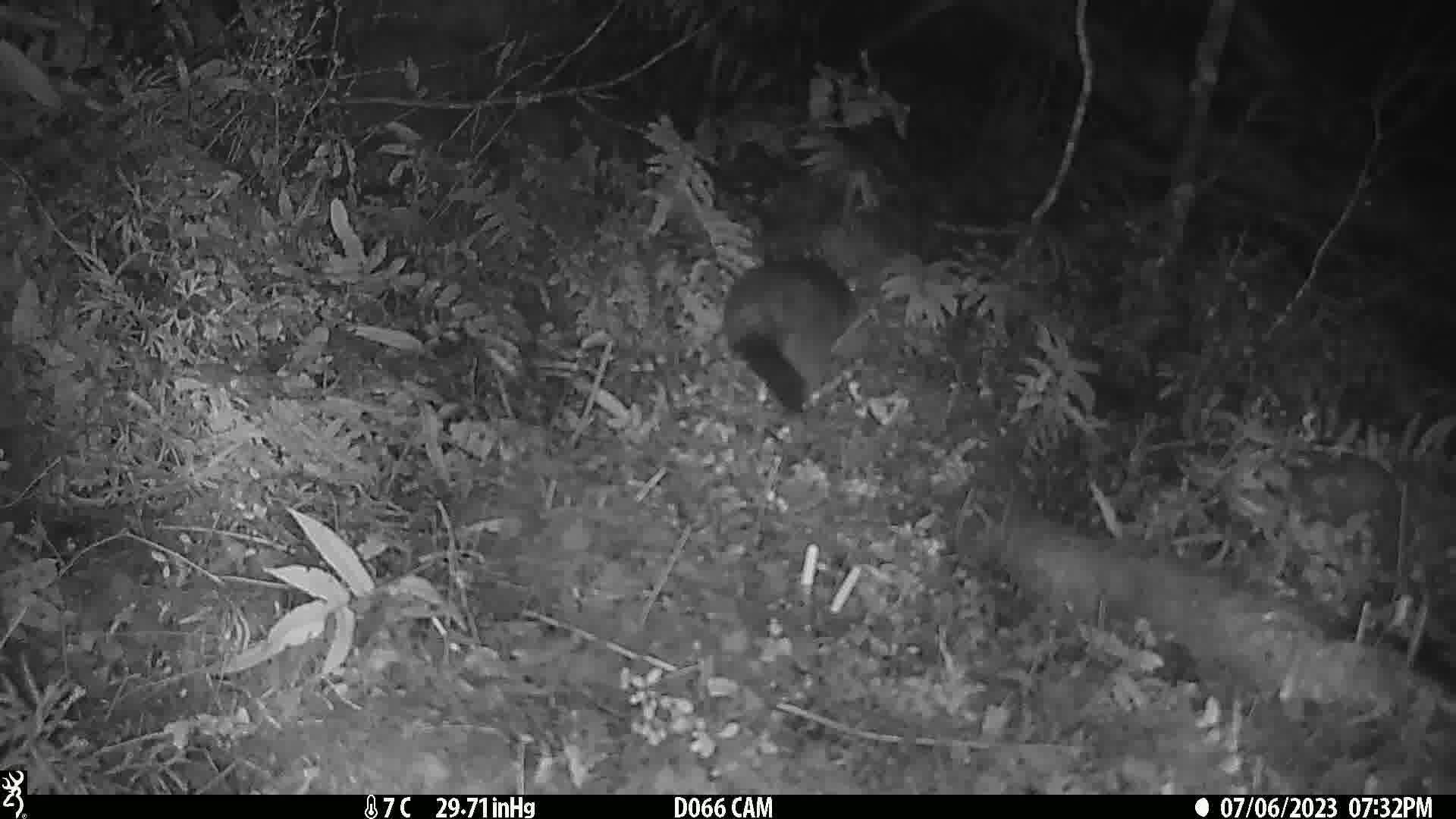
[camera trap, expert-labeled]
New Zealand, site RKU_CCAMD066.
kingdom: Animalia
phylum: Chordata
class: Mammalia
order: Diprotodontia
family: Phalangeridae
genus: Trichosurus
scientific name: Trichosurus vulpecula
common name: common brushtail possum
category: possum